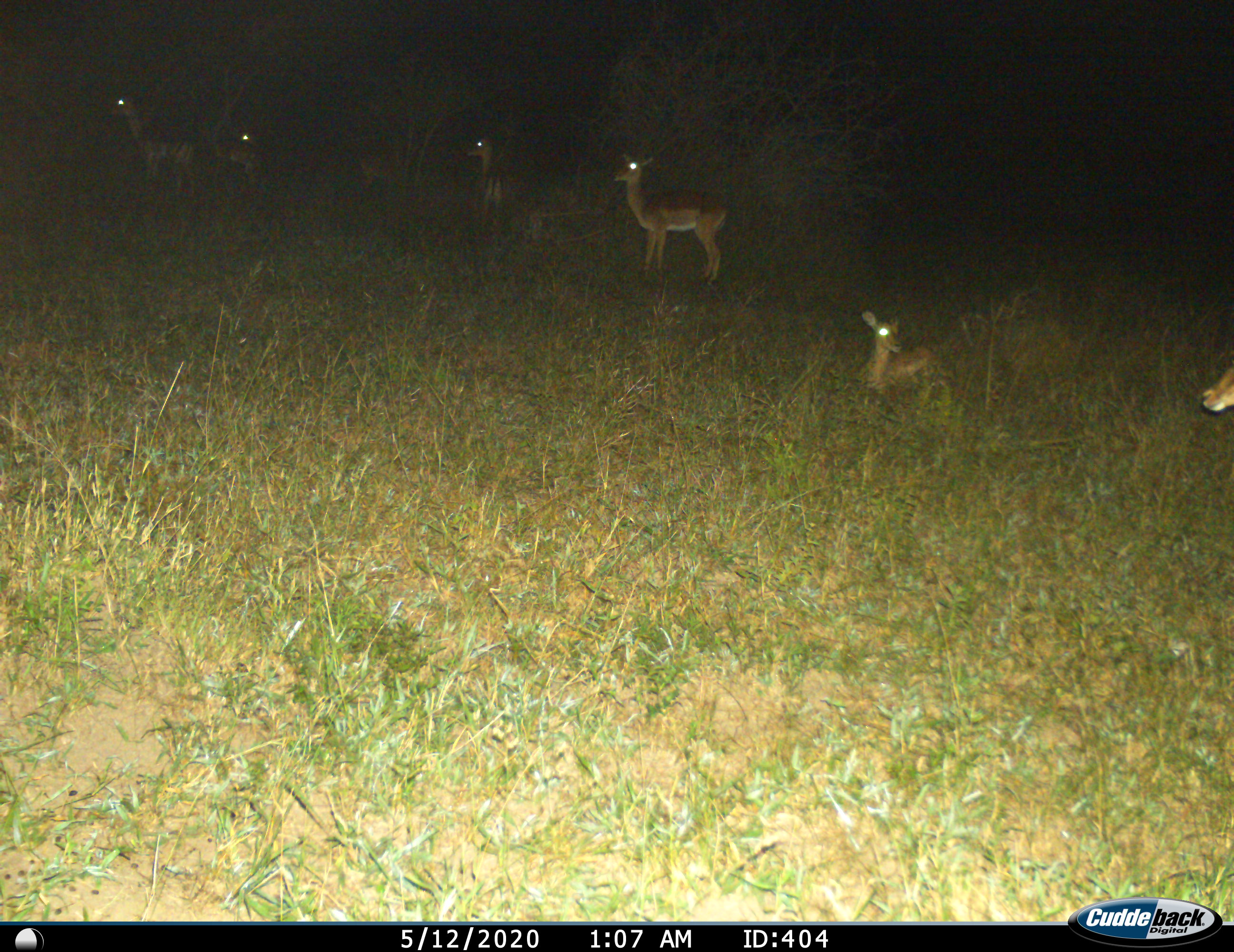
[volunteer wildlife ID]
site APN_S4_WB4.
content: unidentified animal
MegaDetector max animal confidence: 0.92